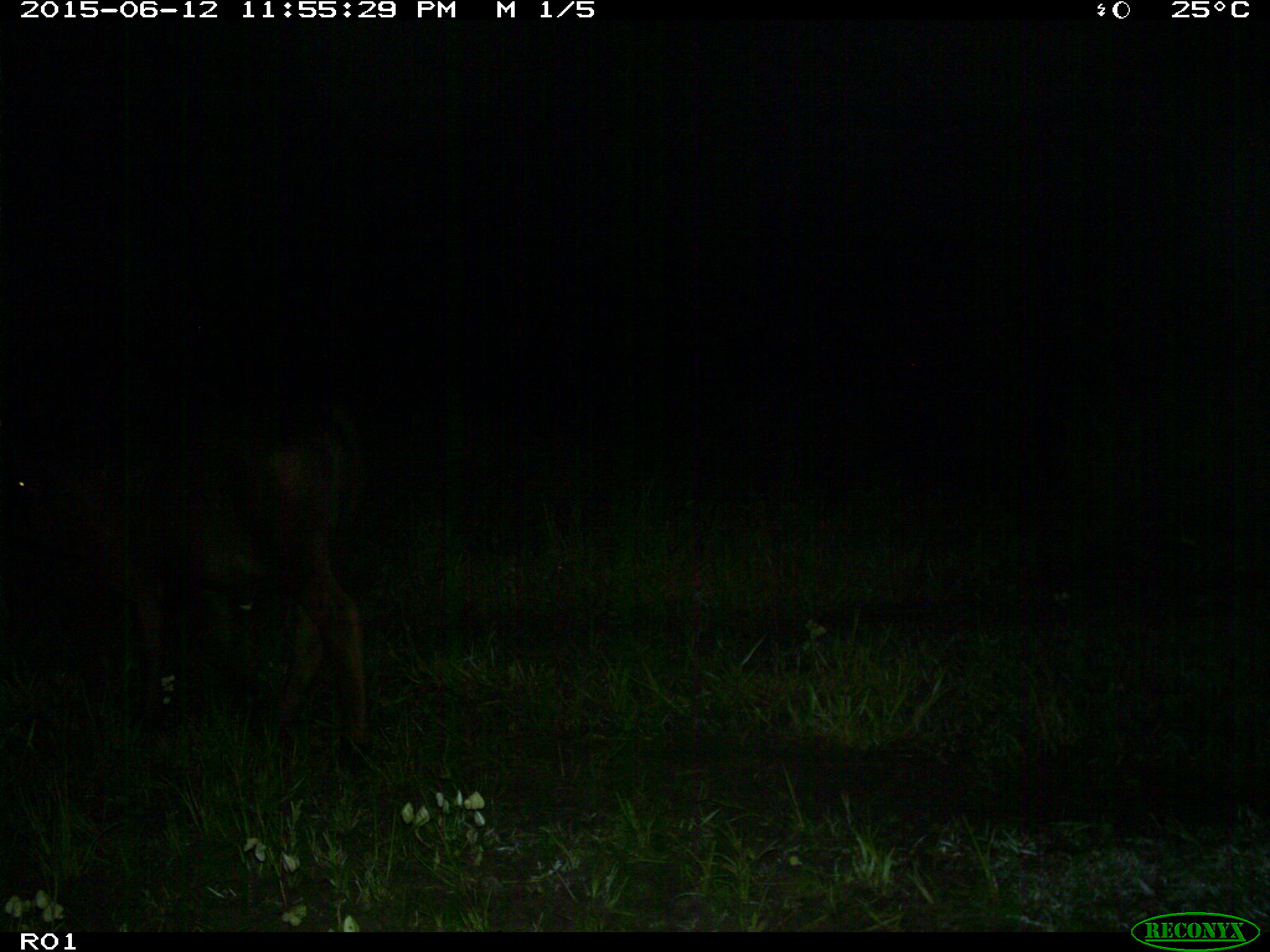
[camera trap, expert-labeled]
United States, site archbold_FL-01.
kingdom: Animalia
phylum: Chordata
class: Mammalia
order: Artiodactyla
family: Bovidae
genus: Bos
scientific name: Bos taurus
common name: domestic cow